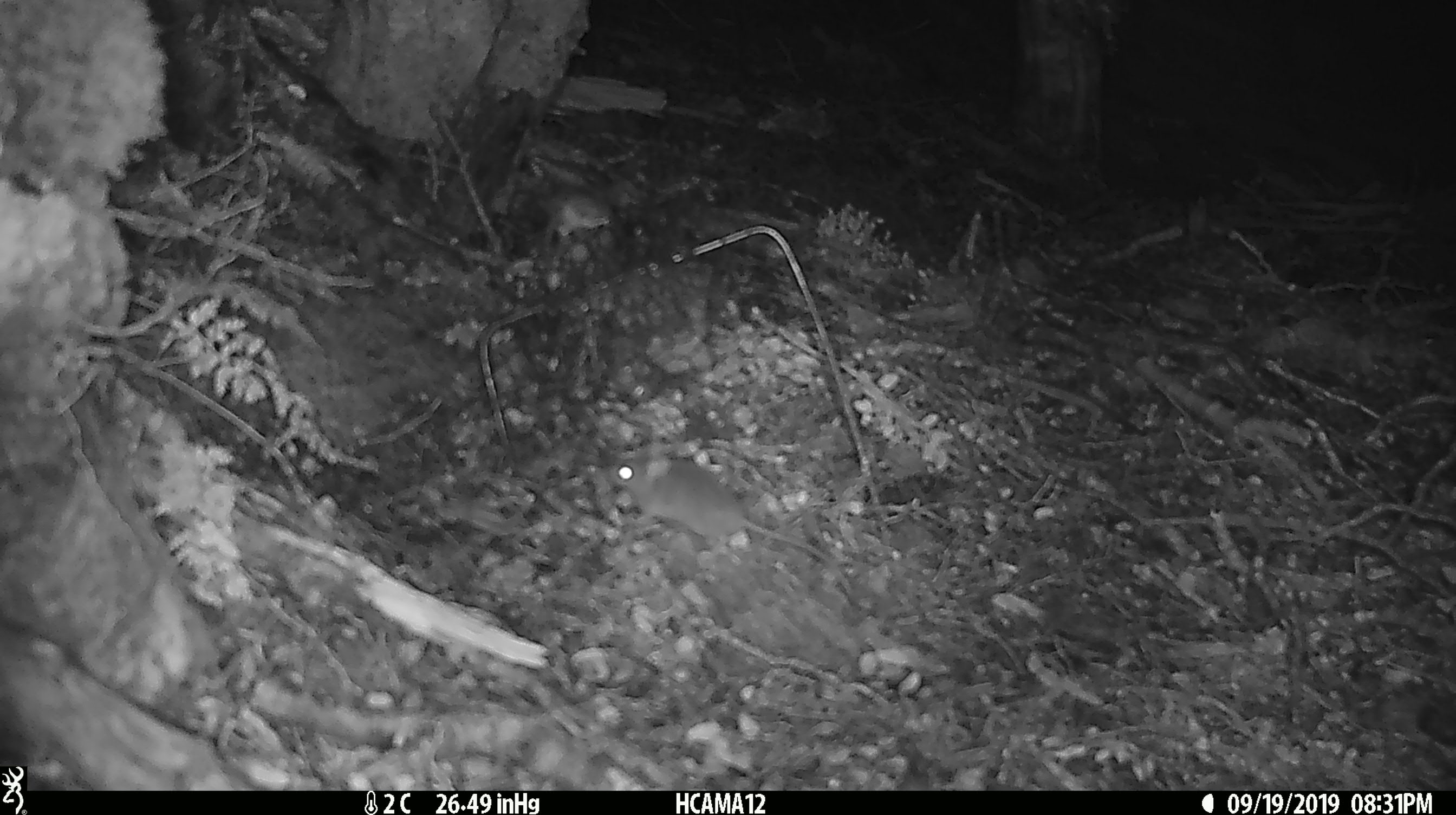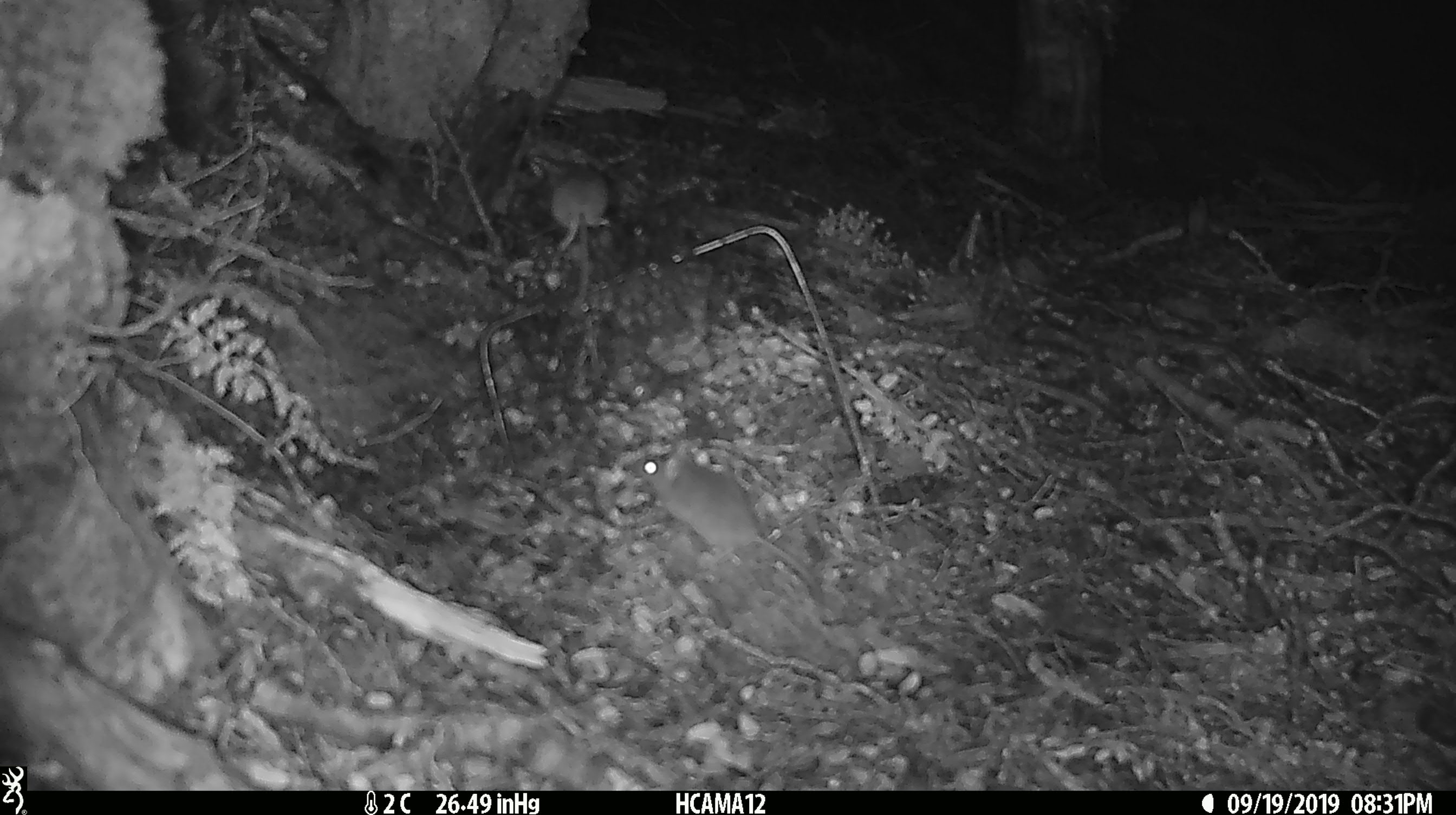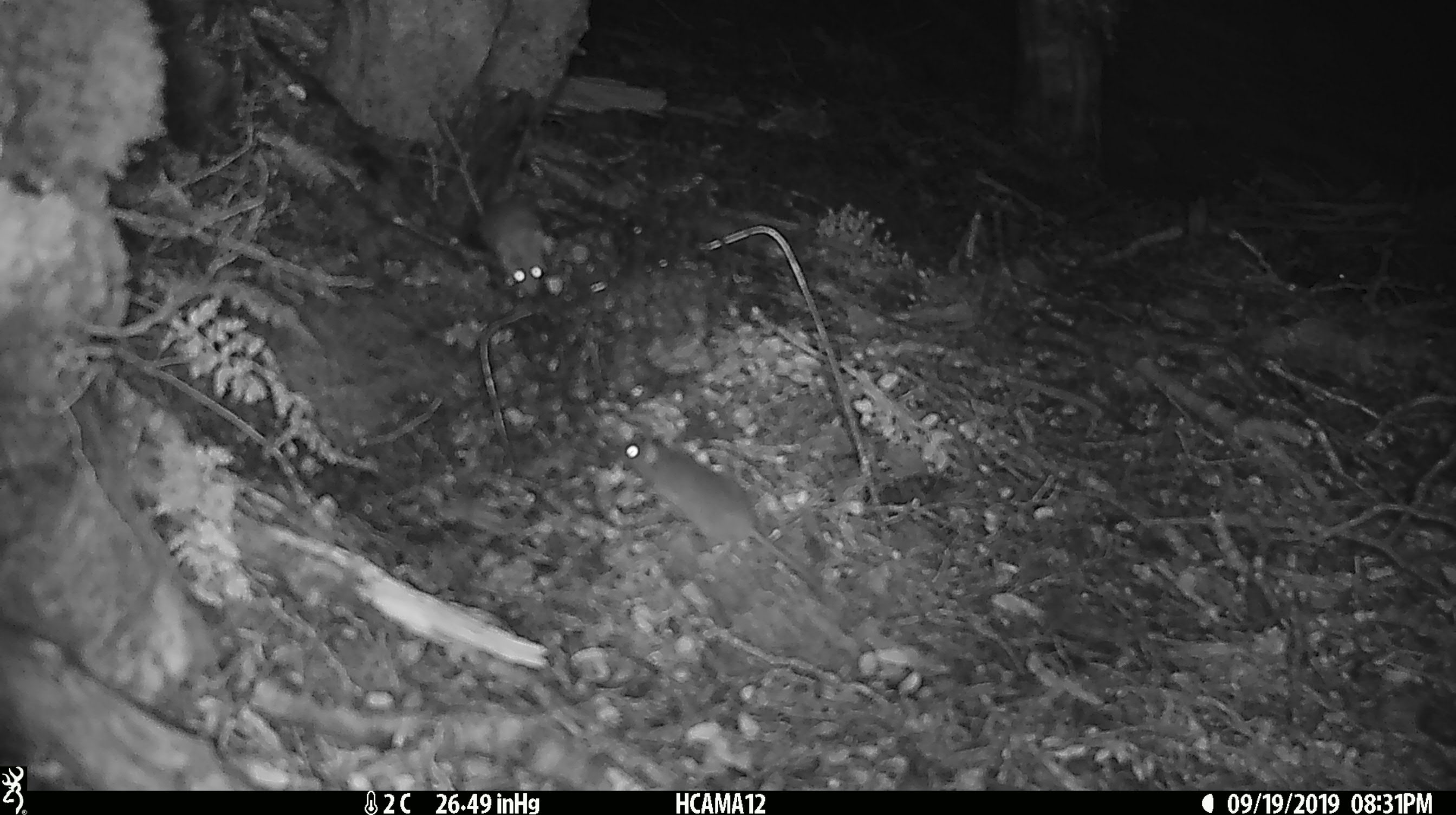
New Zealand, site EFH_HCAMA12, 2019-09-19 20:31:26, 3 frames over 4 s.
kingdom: Animalia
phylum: Chordata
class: Mammalia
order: Rodentia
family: Muridae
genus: Mus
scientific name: Mus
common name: mouse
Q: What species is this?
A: Mouse (Mus).